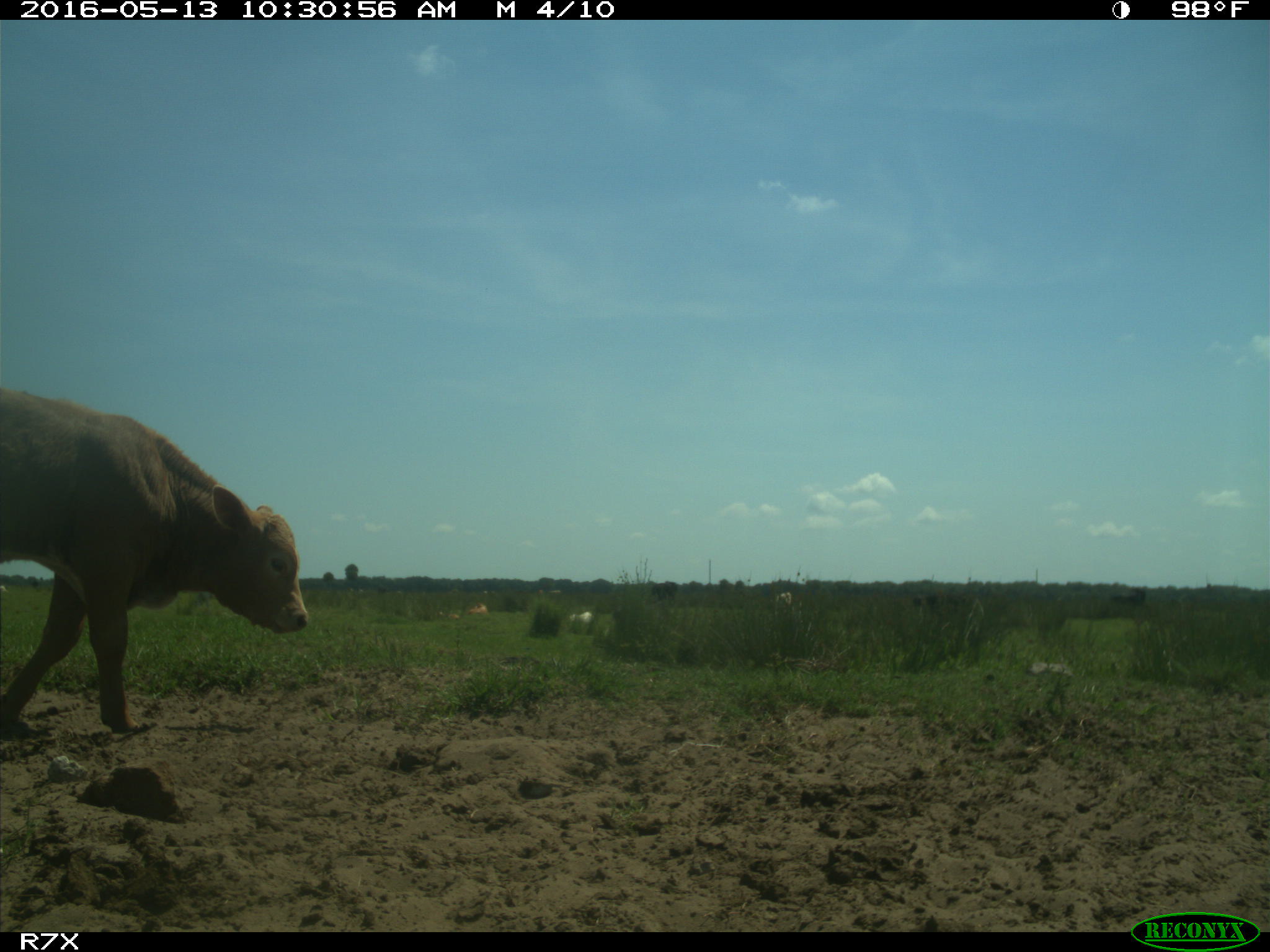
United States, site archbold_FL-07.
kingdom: Animalia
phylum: Chordata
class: Mammalia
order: Artiodactyla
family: Bovidae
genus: Bos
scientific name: Bos taurus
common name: domestic cow